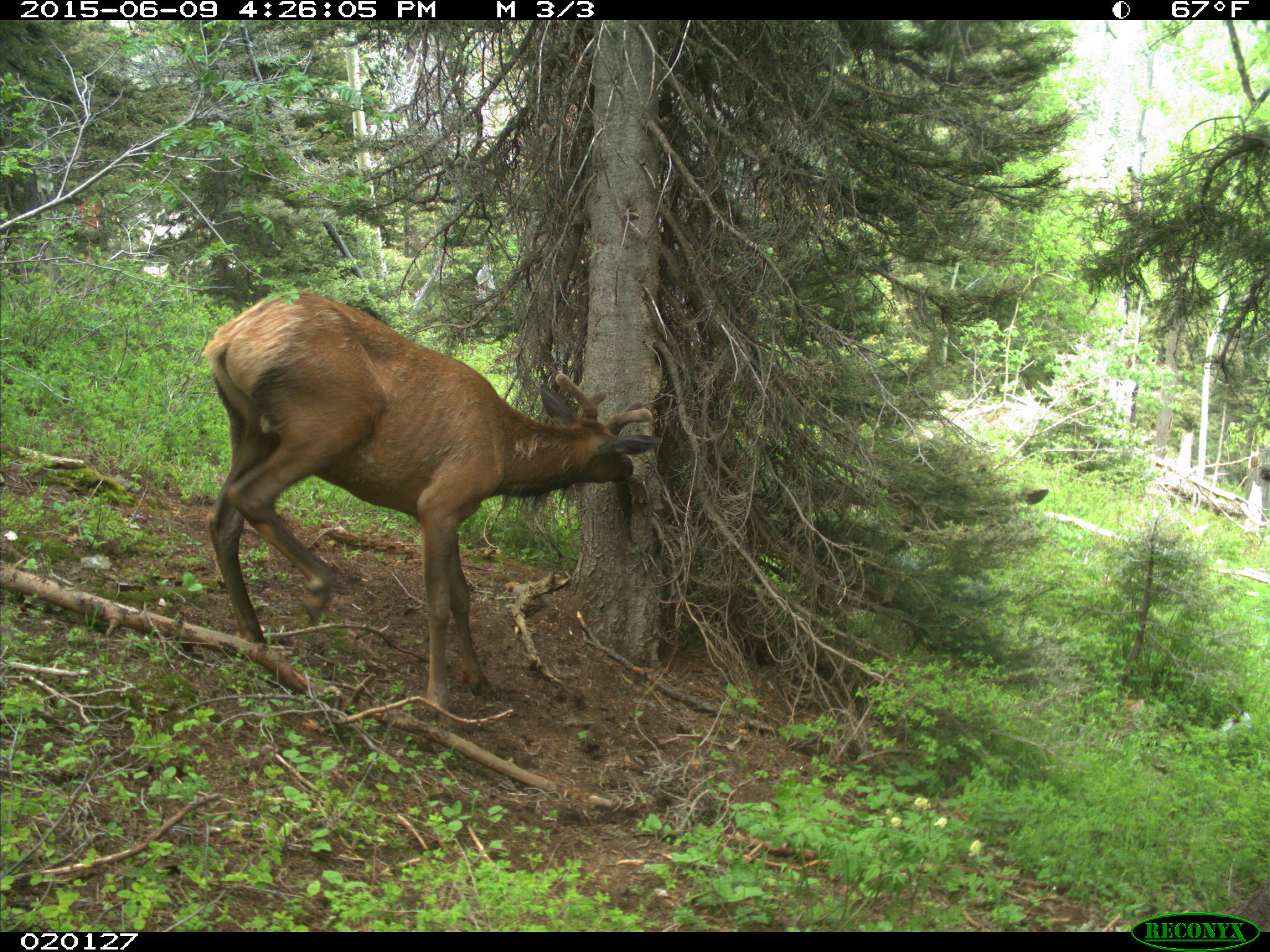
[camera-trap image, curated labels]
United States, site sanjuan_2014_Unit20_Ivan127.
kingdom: Animalia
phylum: Chordata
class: Mammalia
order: Artiodactyla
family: Cervidae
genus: Cervus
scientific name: Cervus elaphus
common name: red deer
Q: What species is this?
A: Cervus elaphus (red deer).